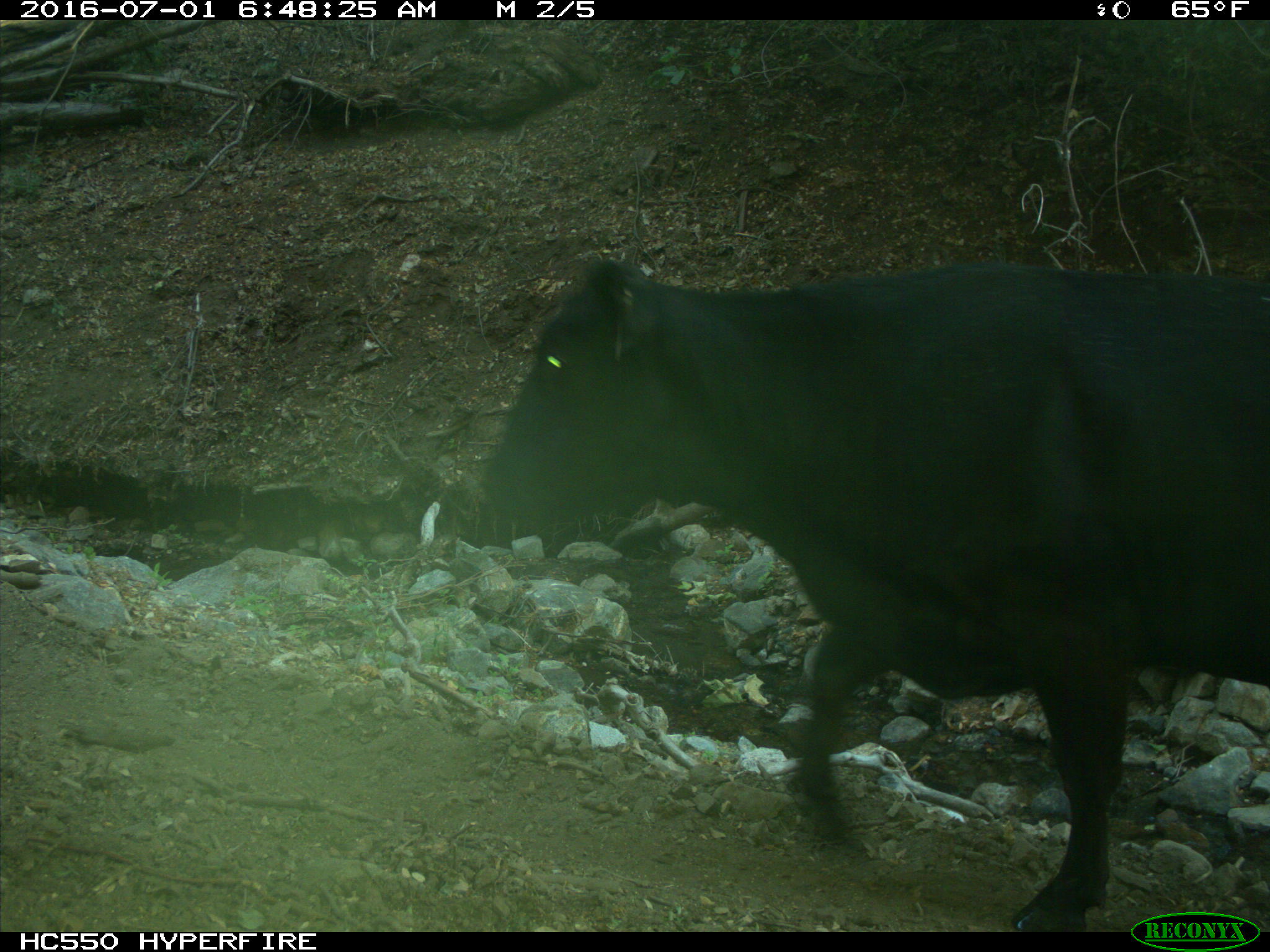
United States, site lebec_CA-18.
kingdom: Animalia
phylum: Chordata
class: Mammalia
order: Artiodactyla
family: Bovidae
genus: Bos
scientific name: Bos taurus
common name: domestic cow